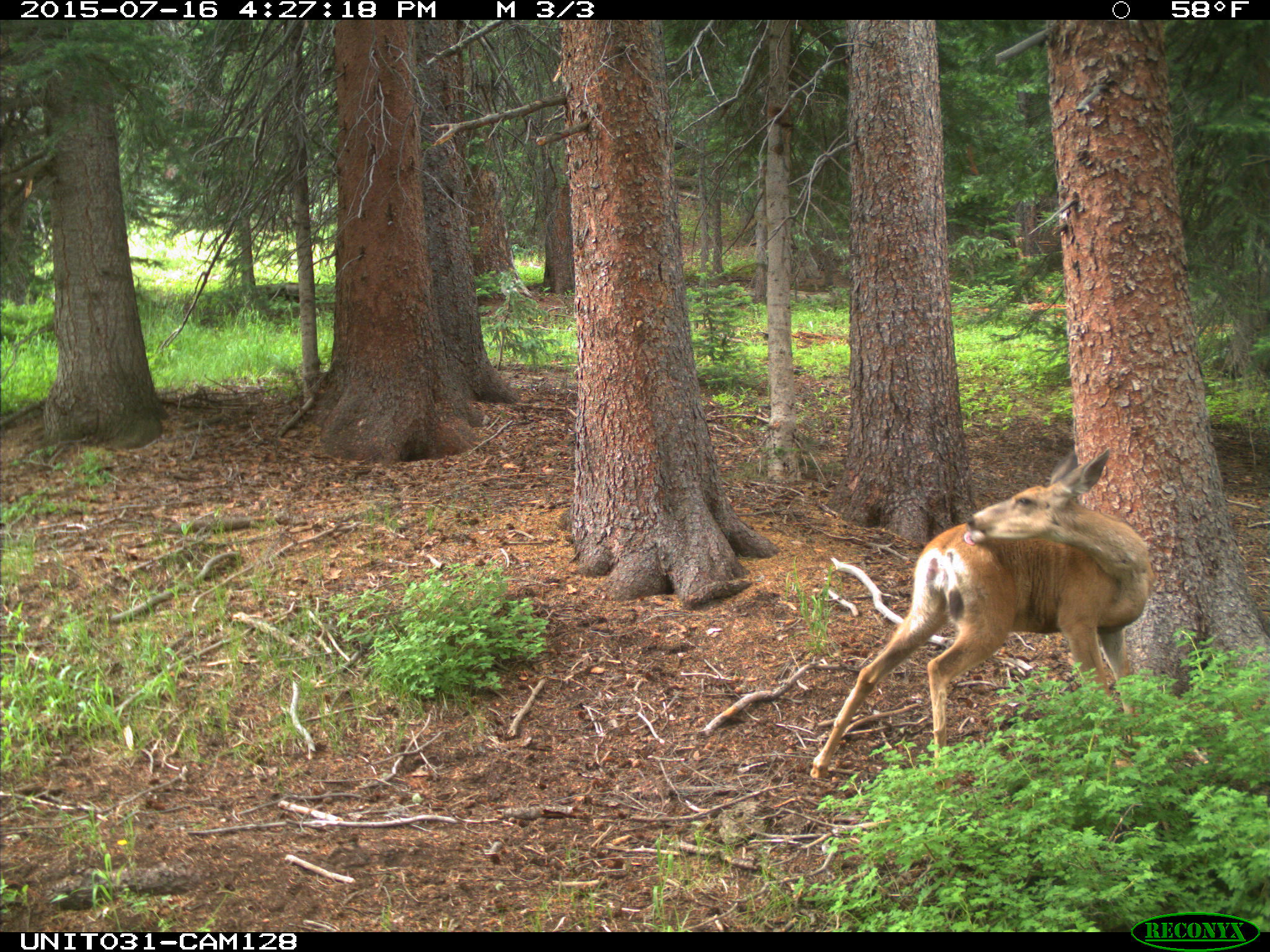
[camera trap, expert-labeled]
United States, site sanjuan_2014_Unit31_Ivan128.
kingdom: Animalia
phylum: Chordata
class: Mammalia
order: Artiodactyla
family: Cervidae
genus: Odocoileus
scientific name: Odocoileus hemionus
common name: mule deer